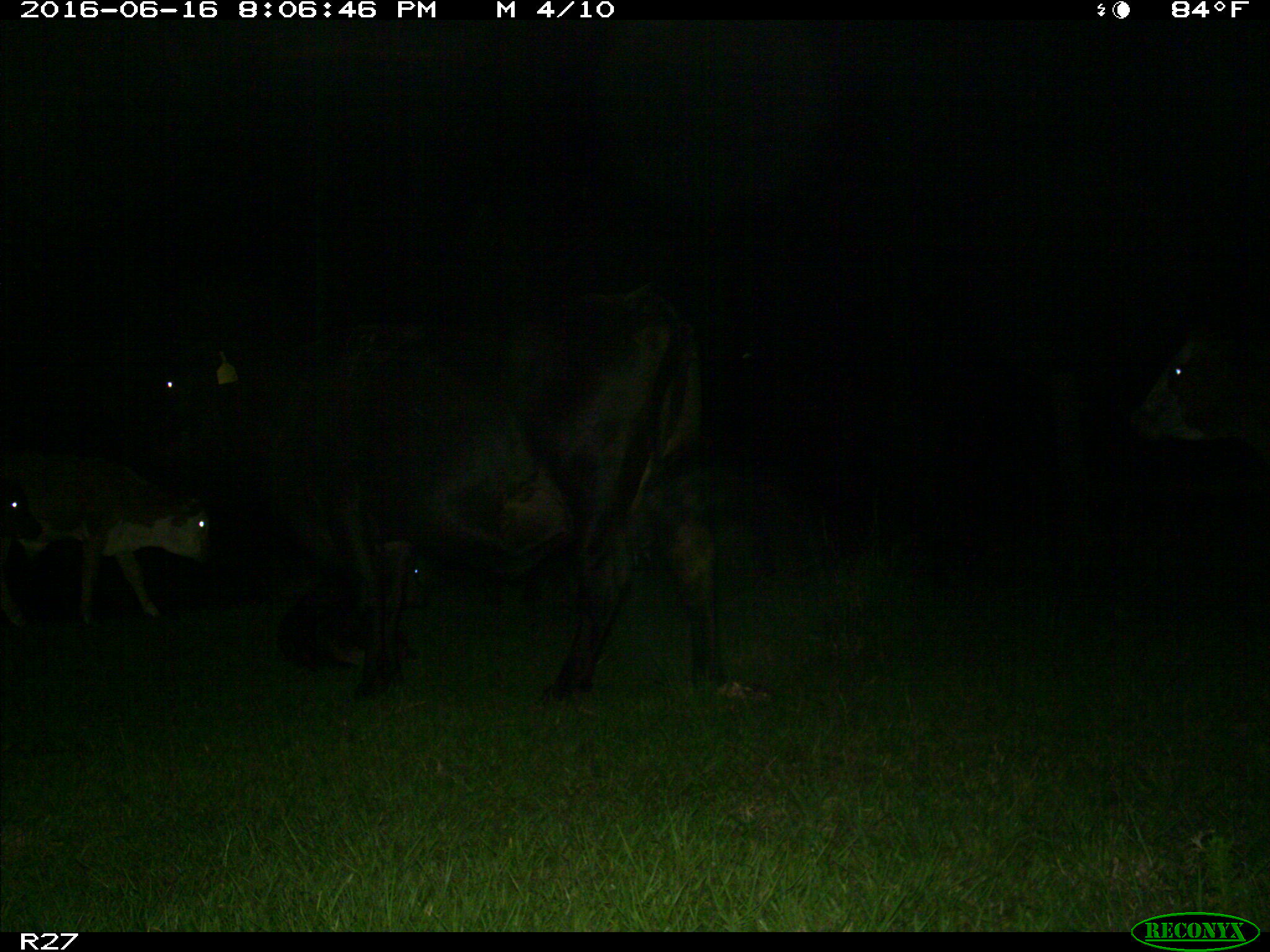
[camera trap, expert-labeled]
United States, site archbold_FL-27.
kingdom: Animalia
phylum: Chordata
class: Mammalia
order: Artiodactyla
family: Bovidae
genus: Bos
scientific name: Bos taurus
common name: domestic cow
Bos taurus (domestic cow).